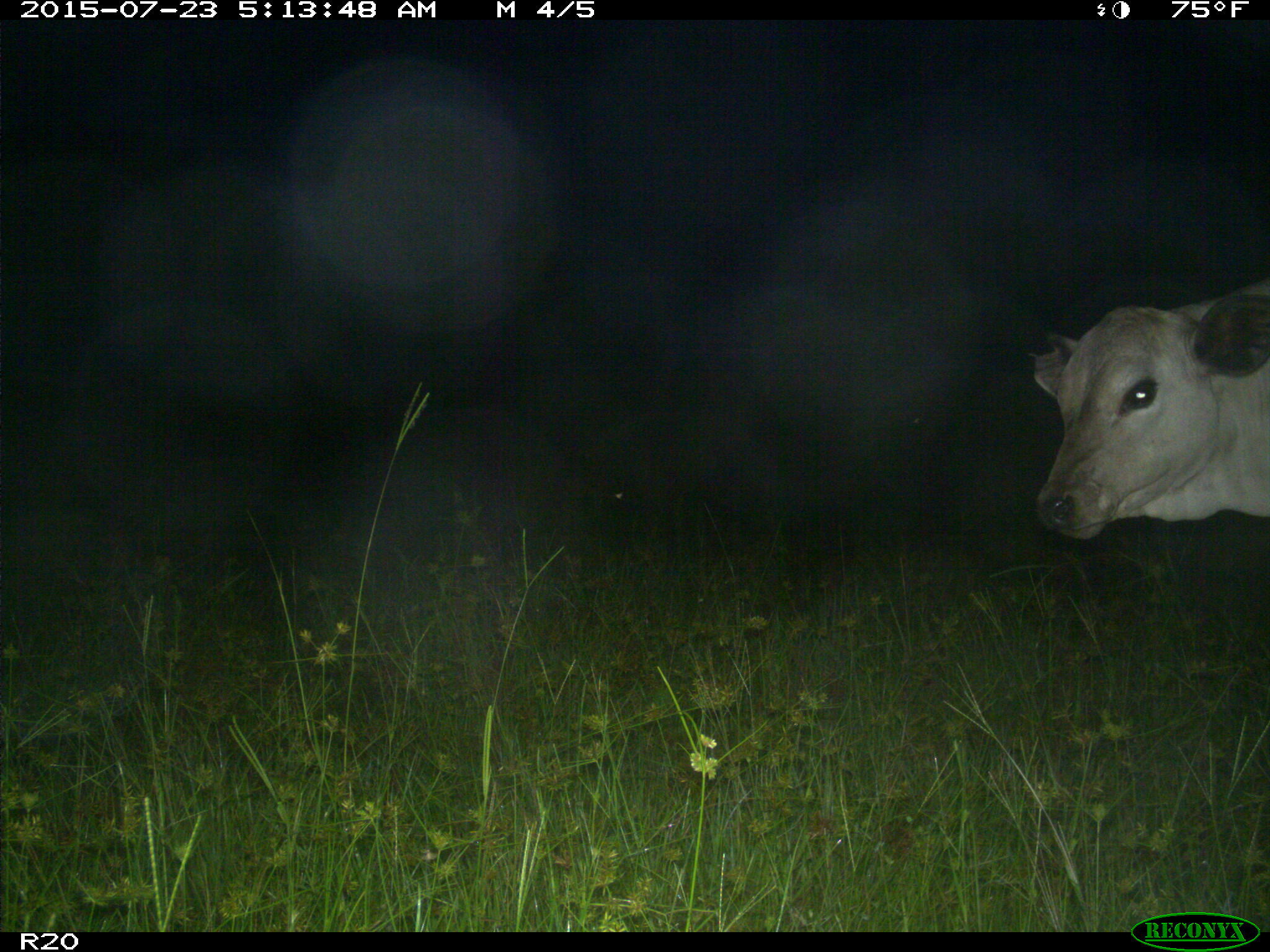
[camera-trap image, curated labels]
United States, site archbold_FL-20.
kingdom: Animalia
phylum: Chordata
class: Mammalia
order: Artiodactyla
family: Bovidae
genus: Bos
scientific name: Bos taurus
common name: domestic cow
Bos taurus (domestic cow).